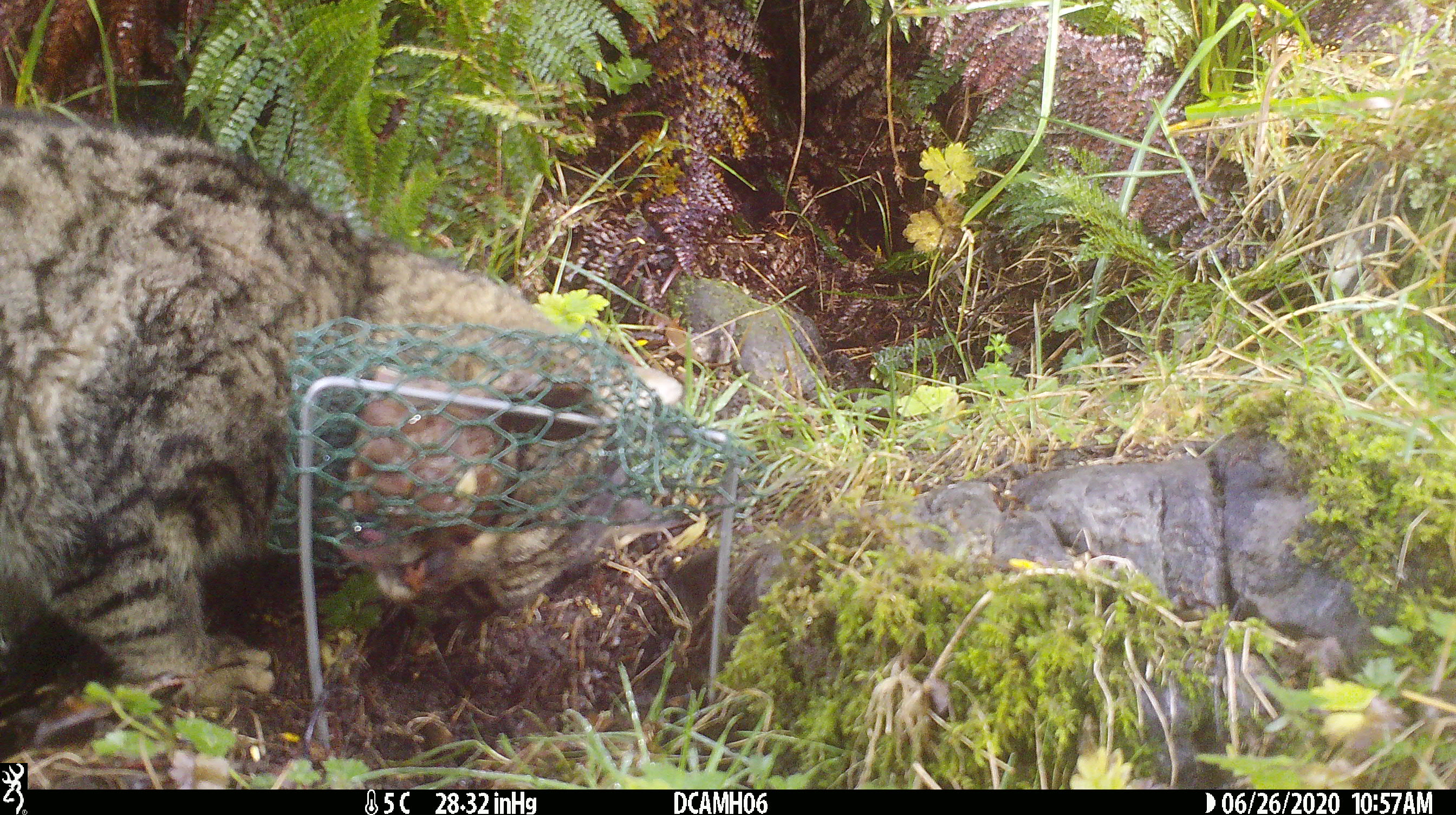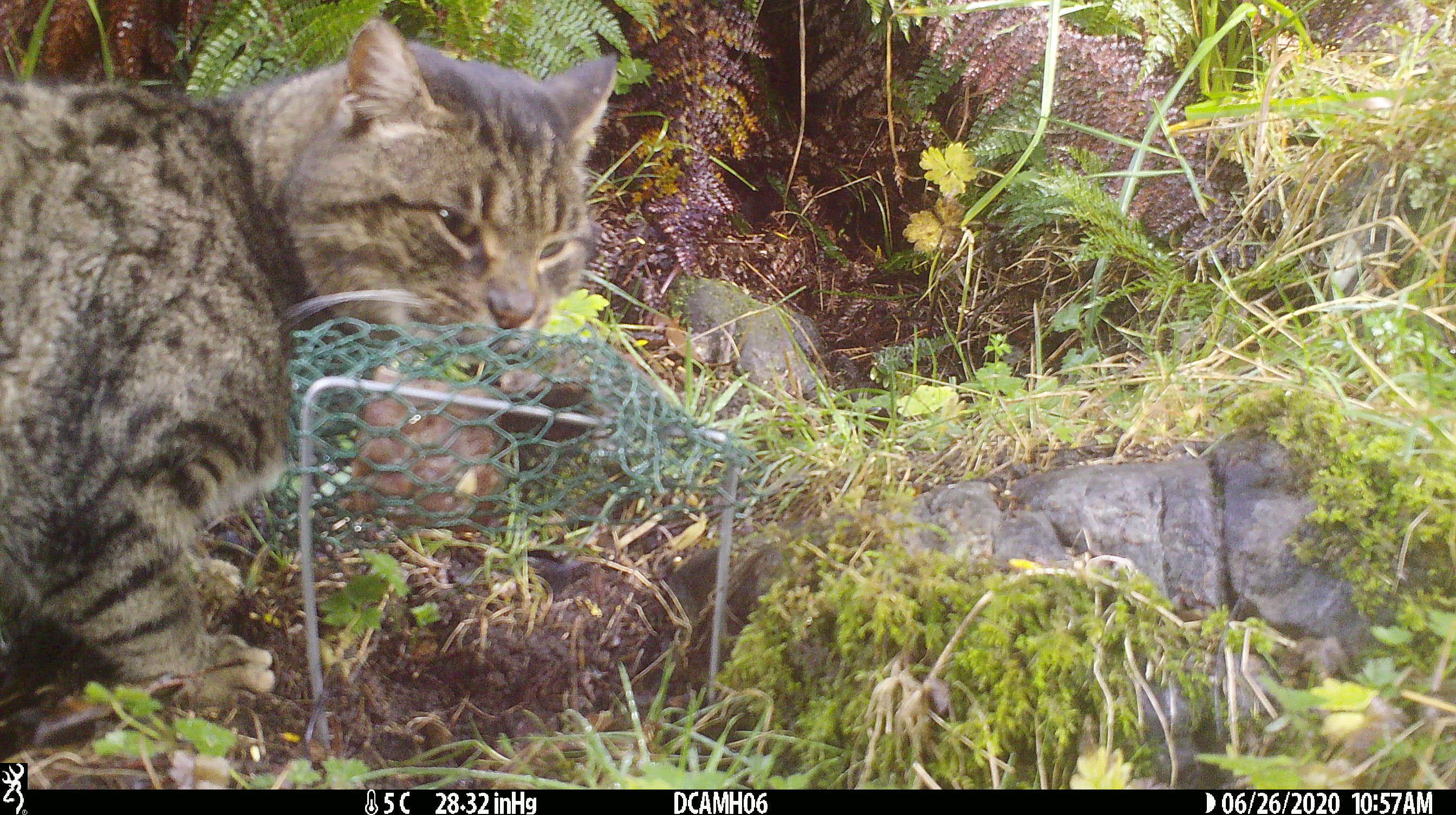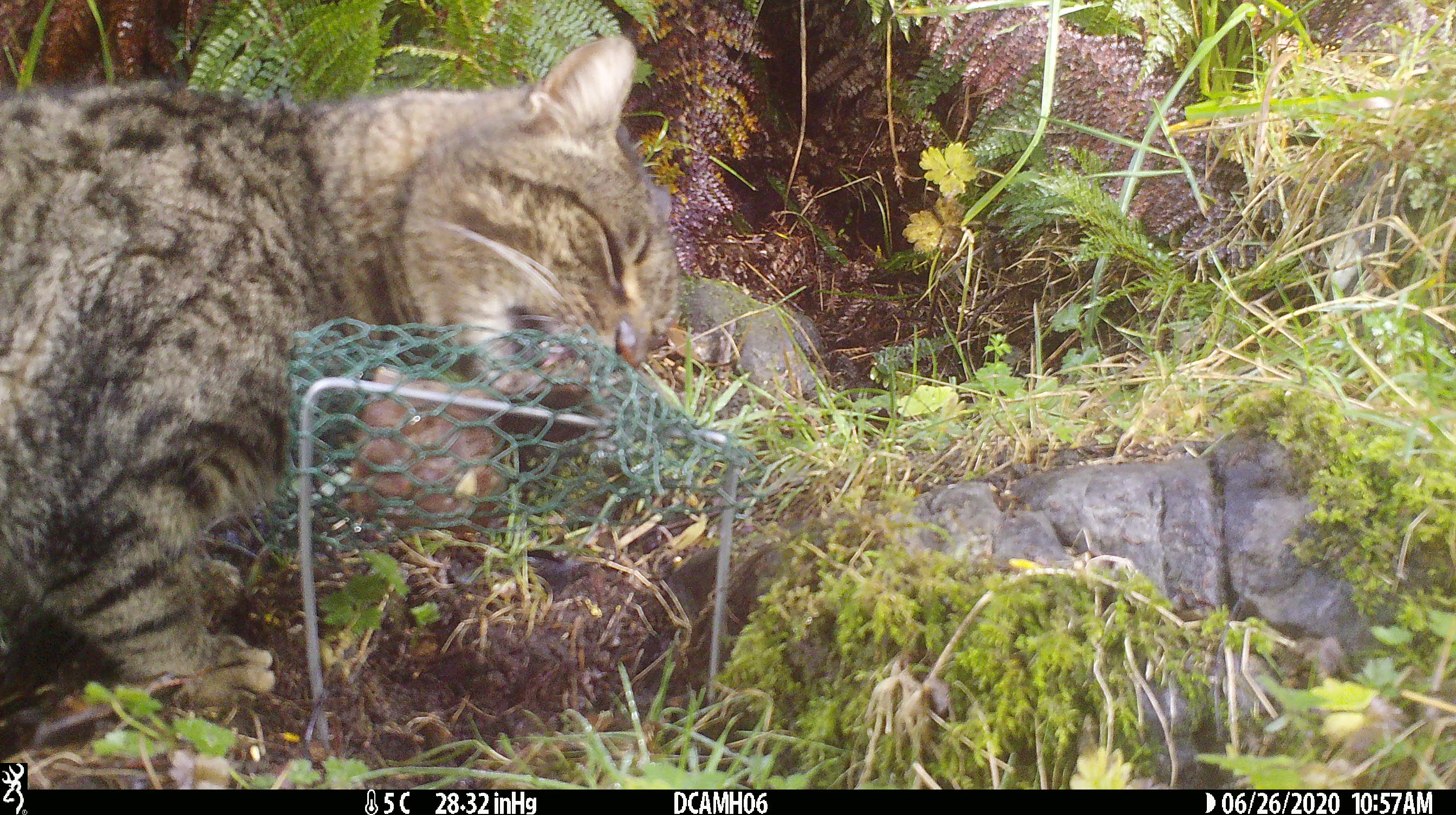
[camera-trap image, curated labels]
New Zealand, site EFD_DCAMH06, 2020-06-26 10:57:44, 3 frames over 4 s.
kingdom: Animalia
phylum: Chordata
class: Mammalia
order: Carnivora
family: Felidae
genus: Felis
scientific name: Felis catus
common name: domestic cat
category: cat